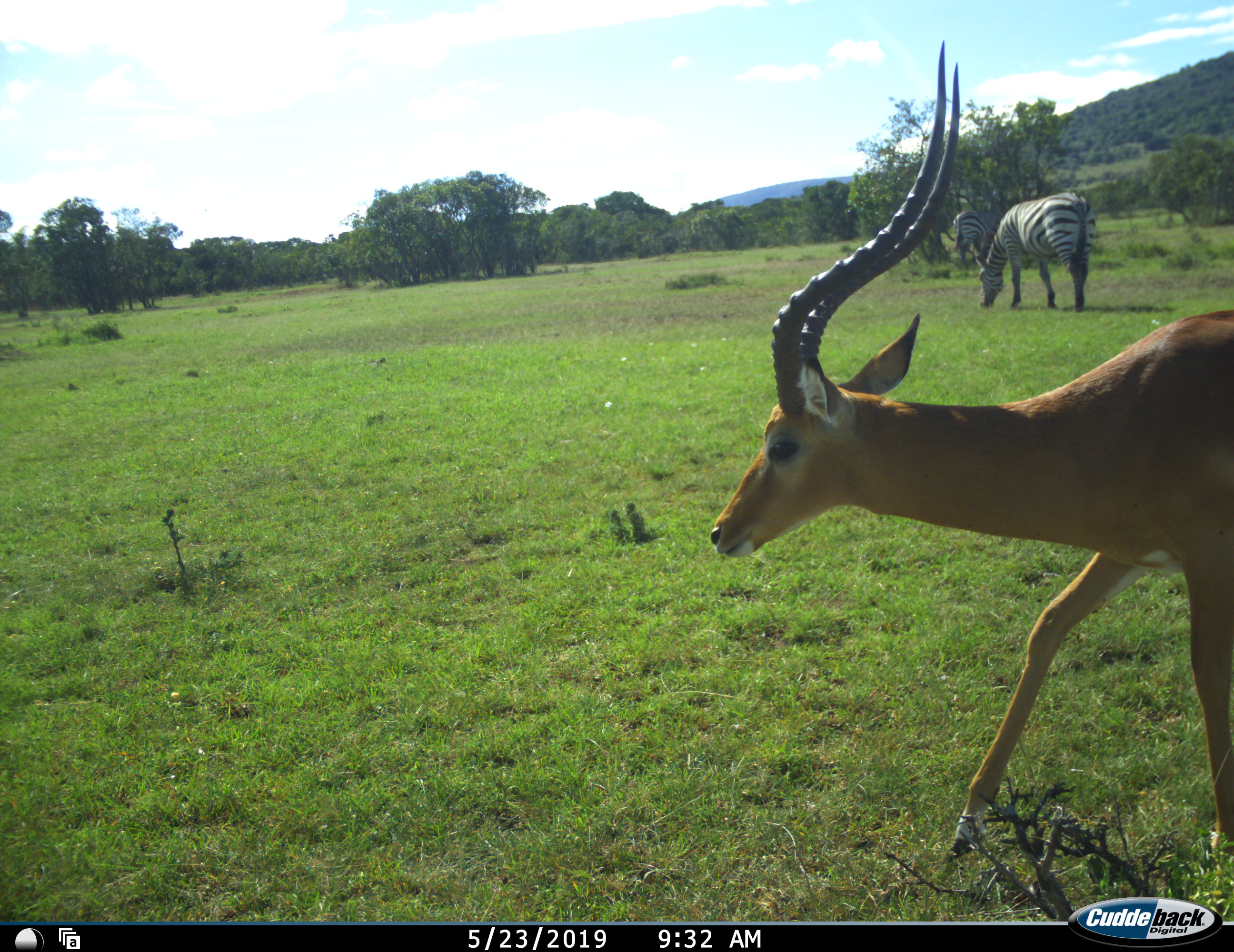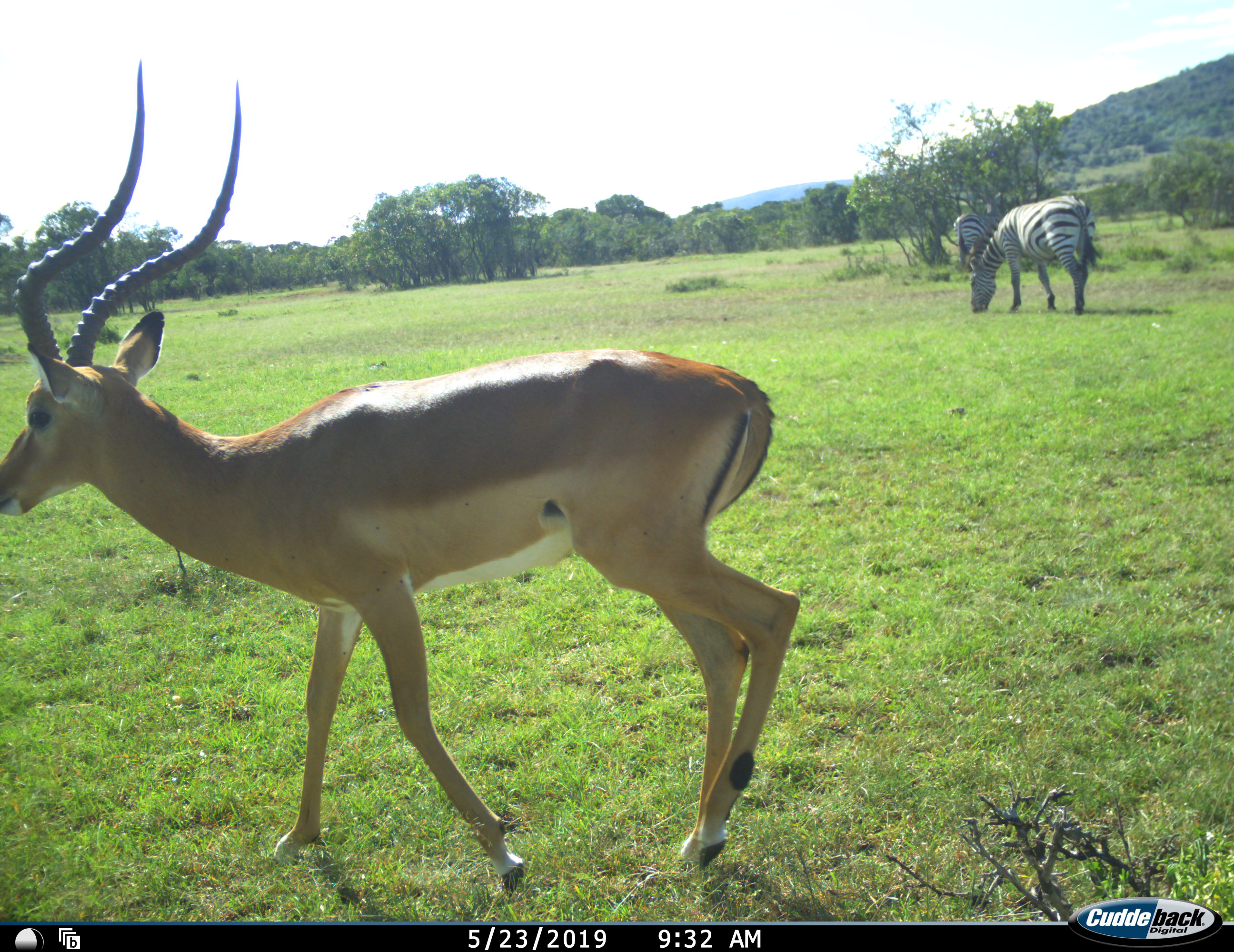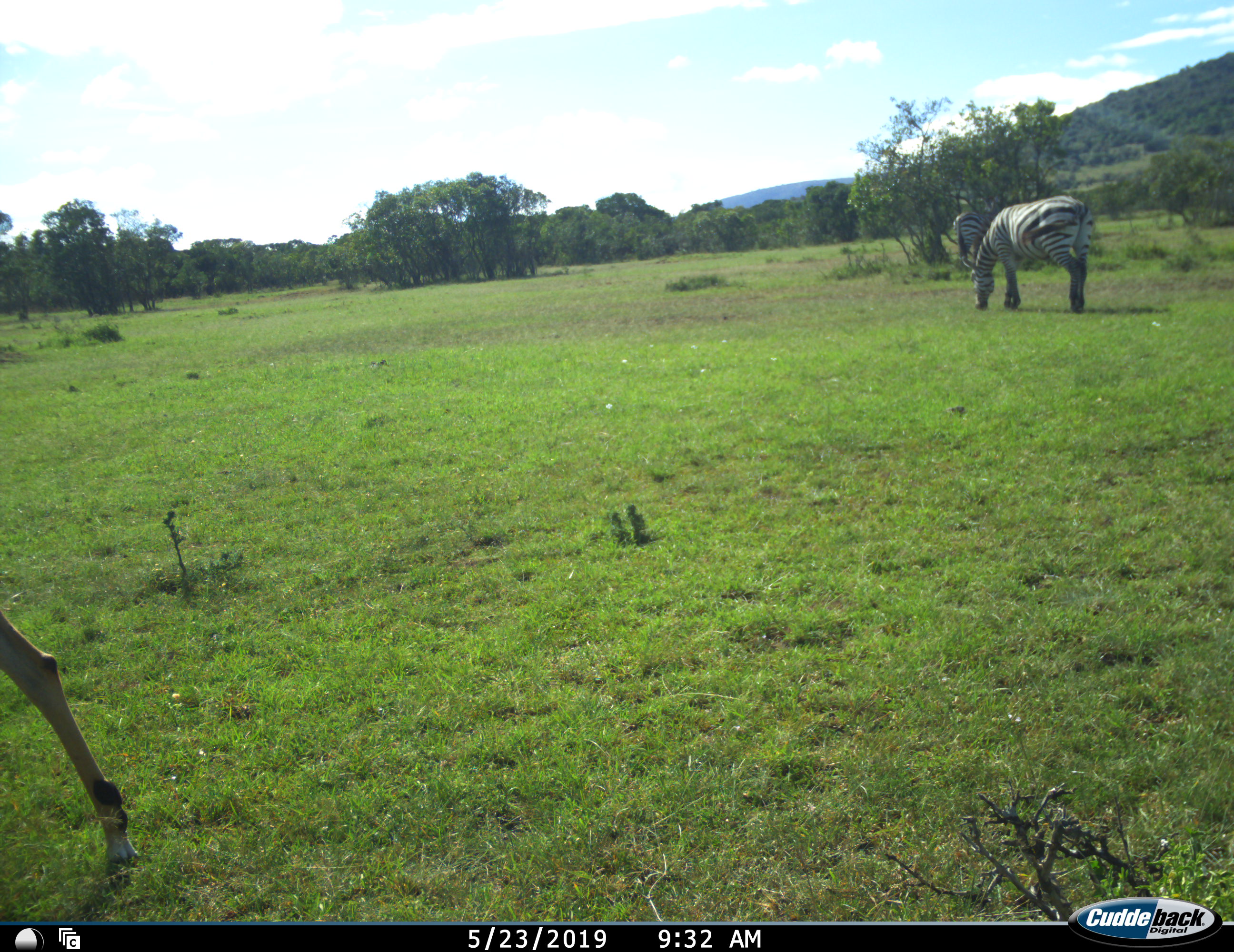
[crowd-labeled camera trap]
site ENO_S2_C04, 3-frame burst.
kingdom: Animalia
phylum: Chordata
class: Mammalia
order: Artiodactyla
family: Bovidae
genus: Aepyceros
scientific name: Aepyceros melampus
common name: impala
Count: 1.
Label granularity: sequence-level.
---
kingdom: Animalia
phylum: Chordata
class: Mammalia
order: Perissodactyla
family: Equidae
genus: Equus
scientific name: Equus quagga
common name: plains zebra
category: zebraplains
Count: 2.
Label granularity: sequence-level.